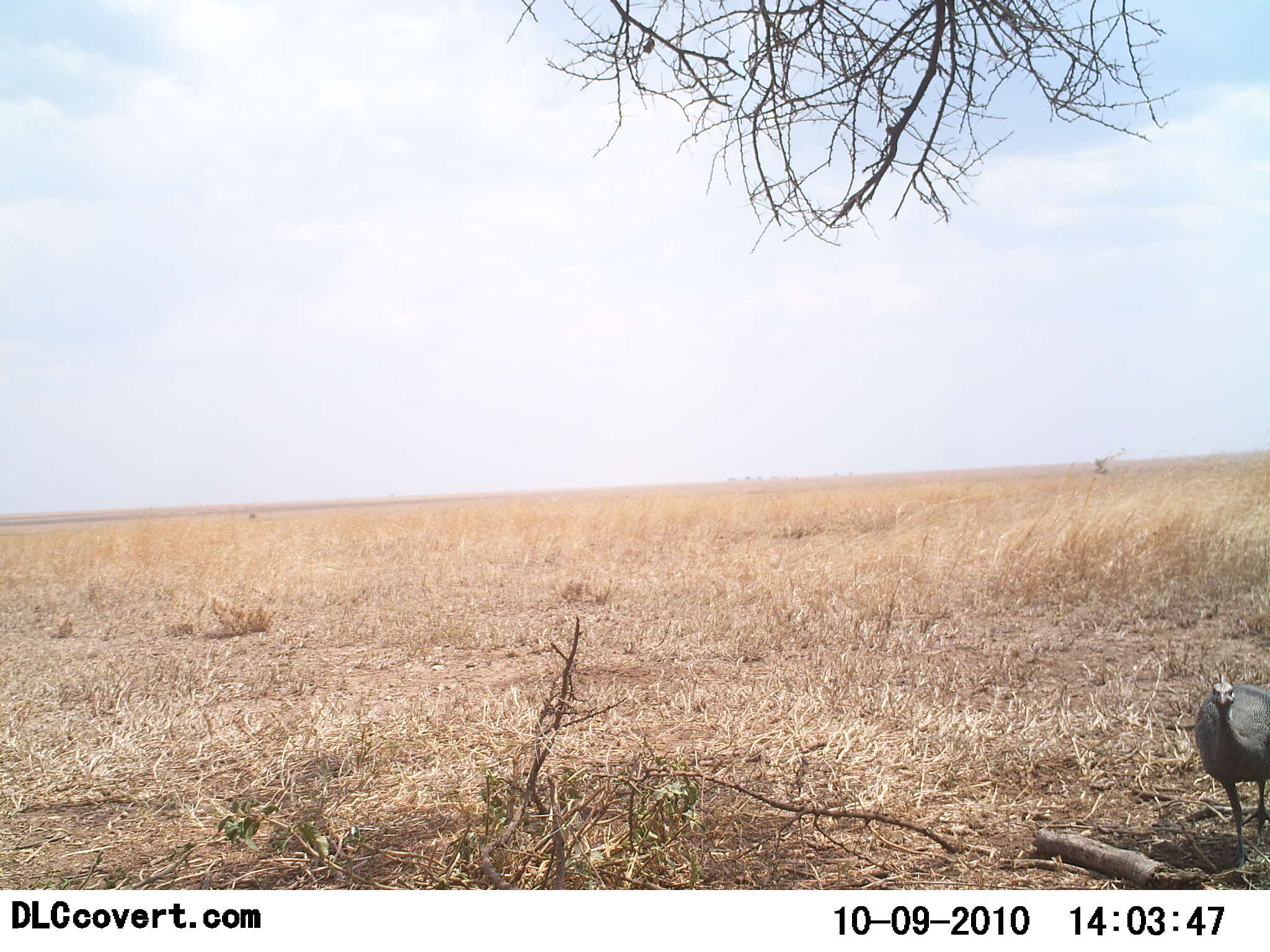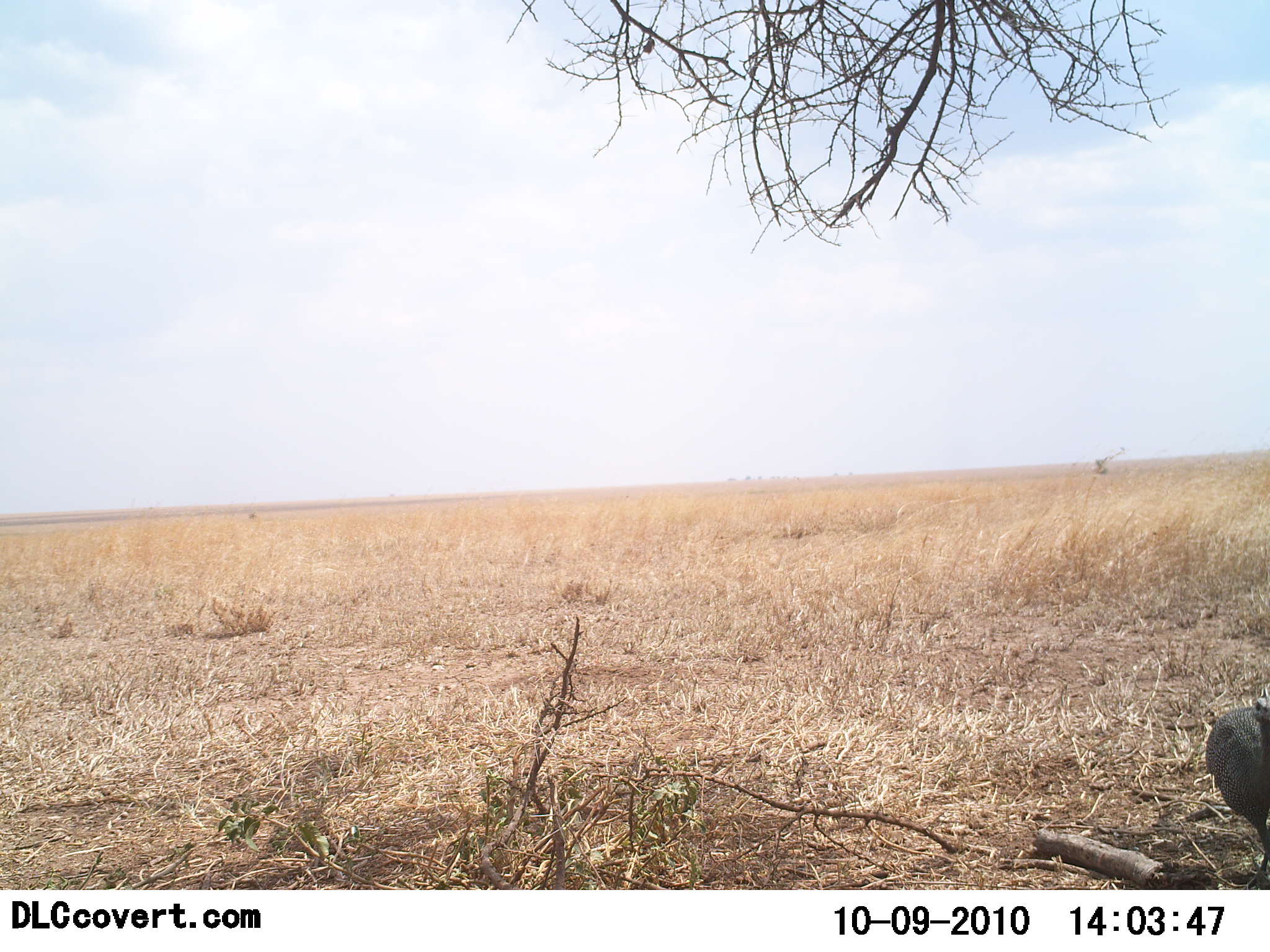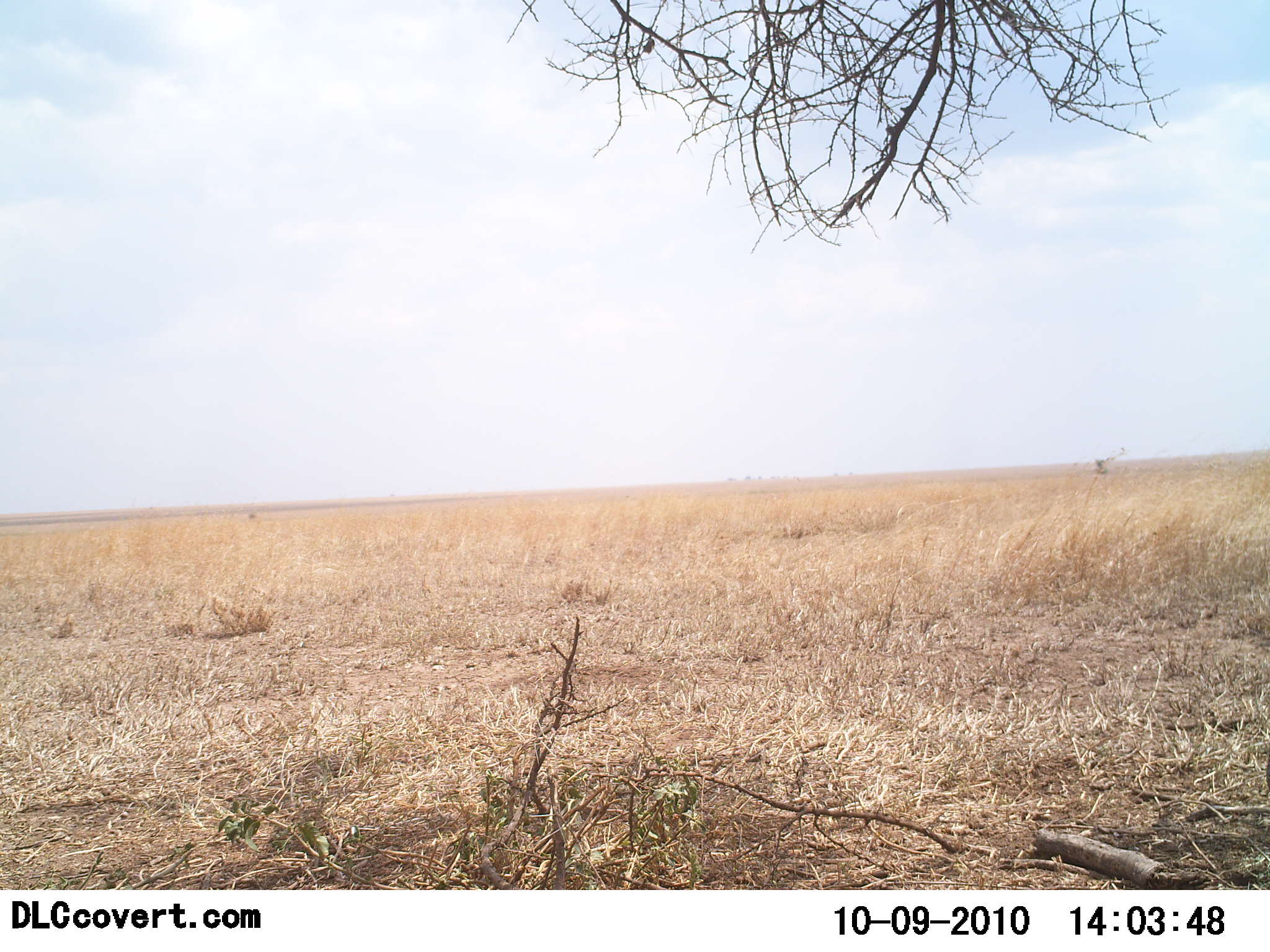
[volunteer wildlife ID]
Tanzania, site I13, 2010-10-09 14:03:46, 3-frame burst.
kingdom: Animalia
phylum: Chordata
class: Aves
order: Galliformes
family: Numididae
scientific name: Numididae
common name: guinea fowl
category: guineafowl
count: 1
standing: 6%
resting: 0%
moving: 89%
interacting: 0%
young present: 0%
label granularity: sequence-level